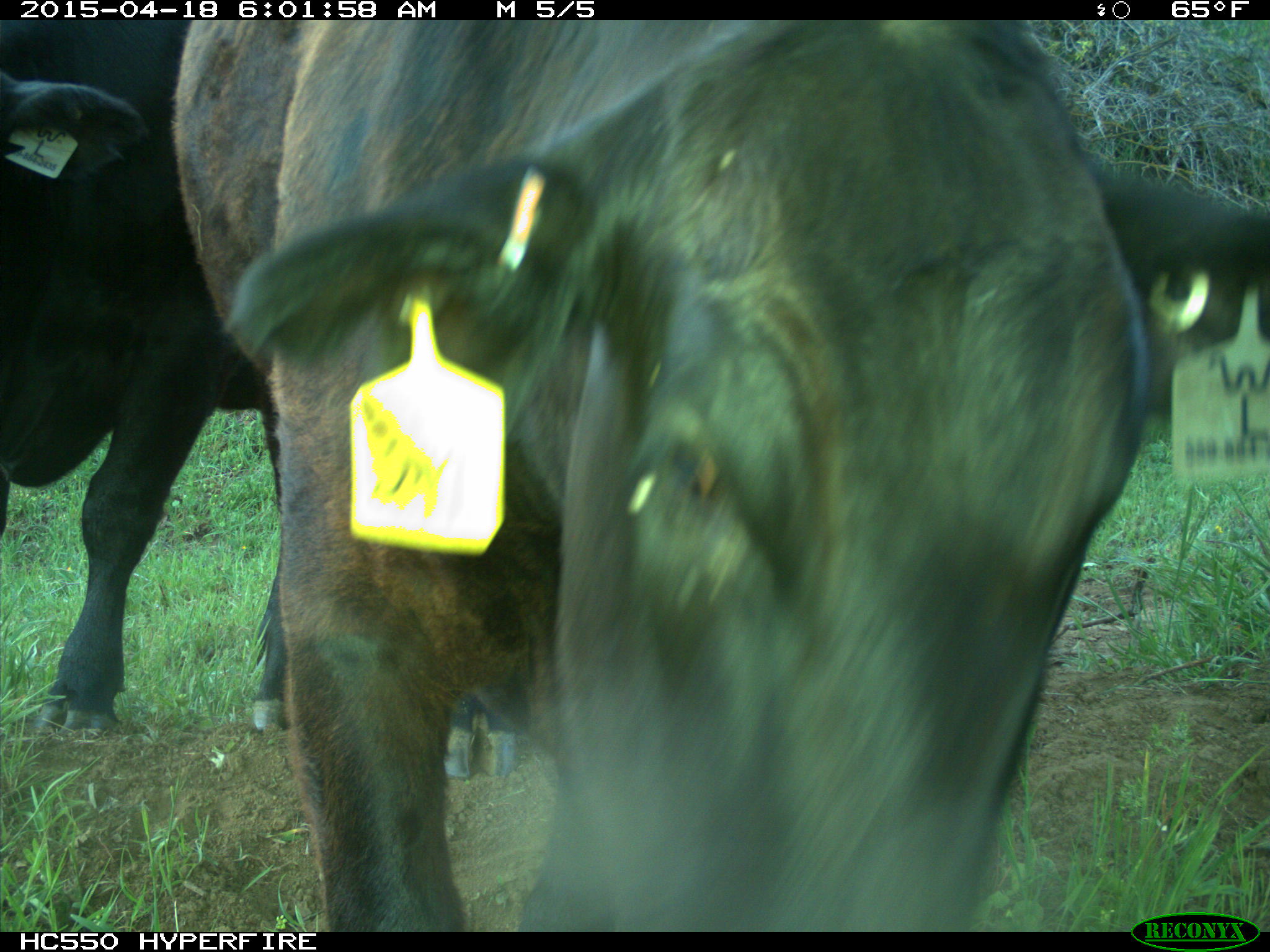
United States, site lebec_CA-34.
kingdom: Animalia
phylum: Chordata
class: Mammalia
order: Artiodactyla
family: Bovidae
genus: Bos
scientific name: Bos taurus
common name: domestic cow